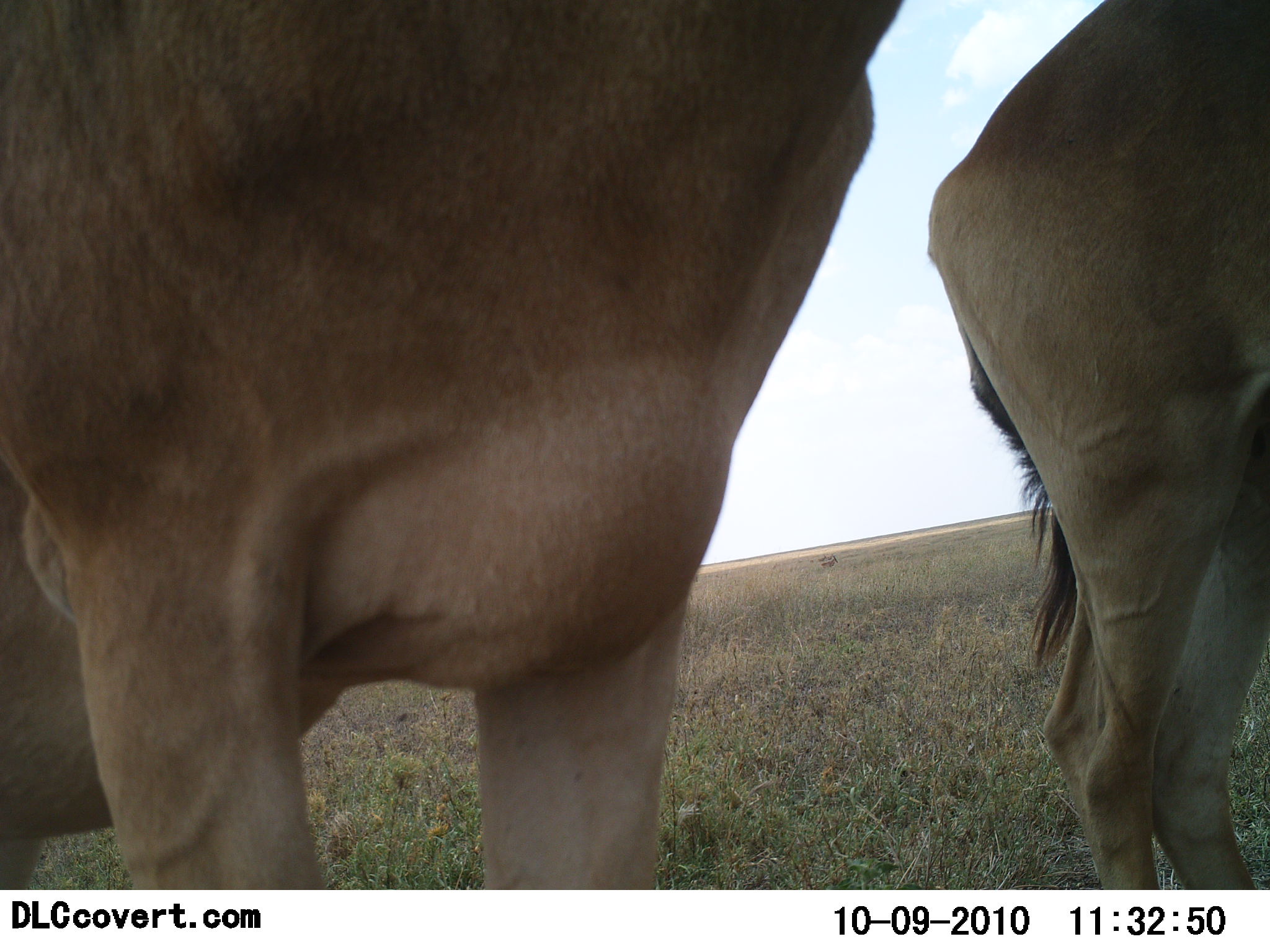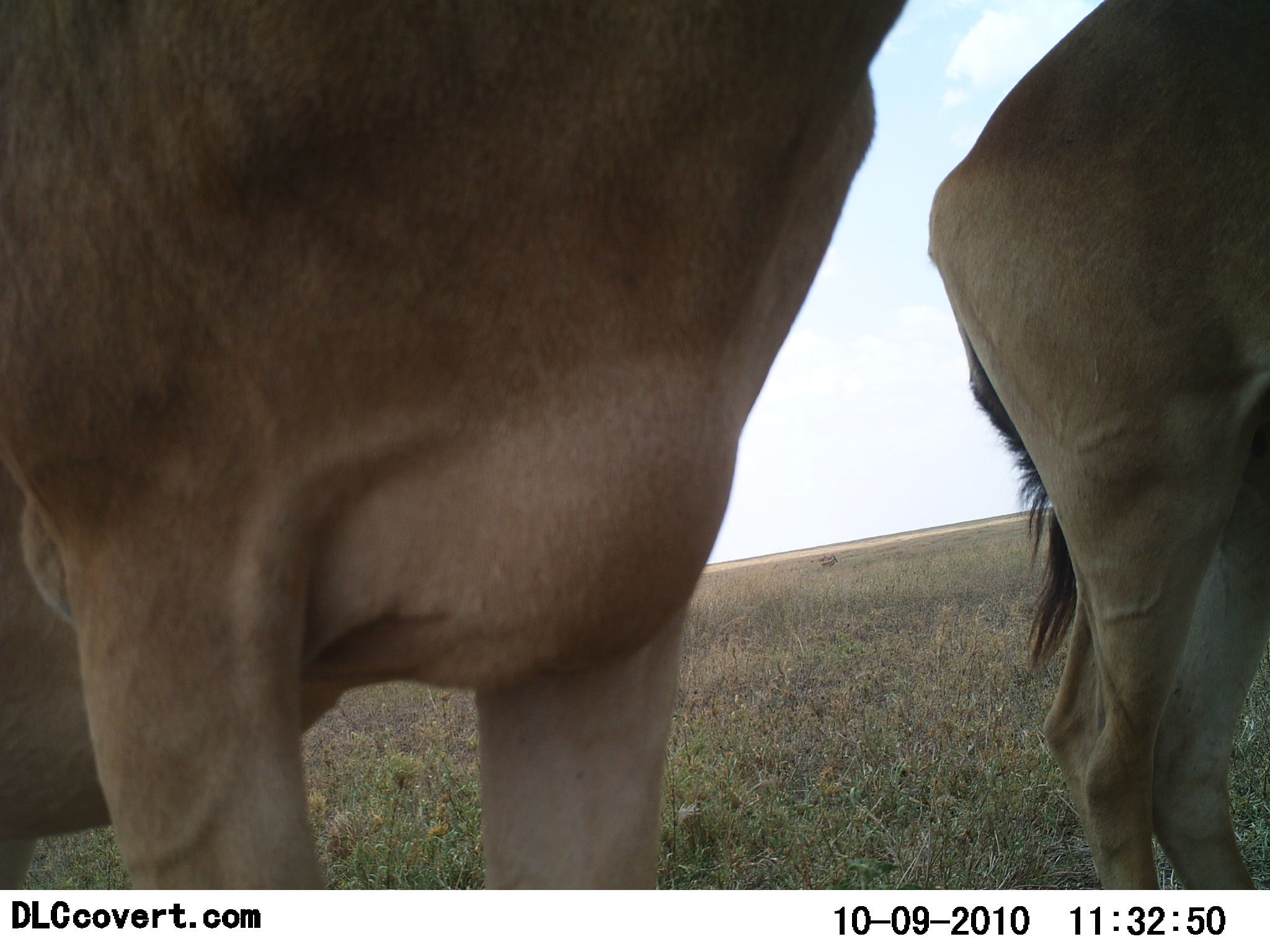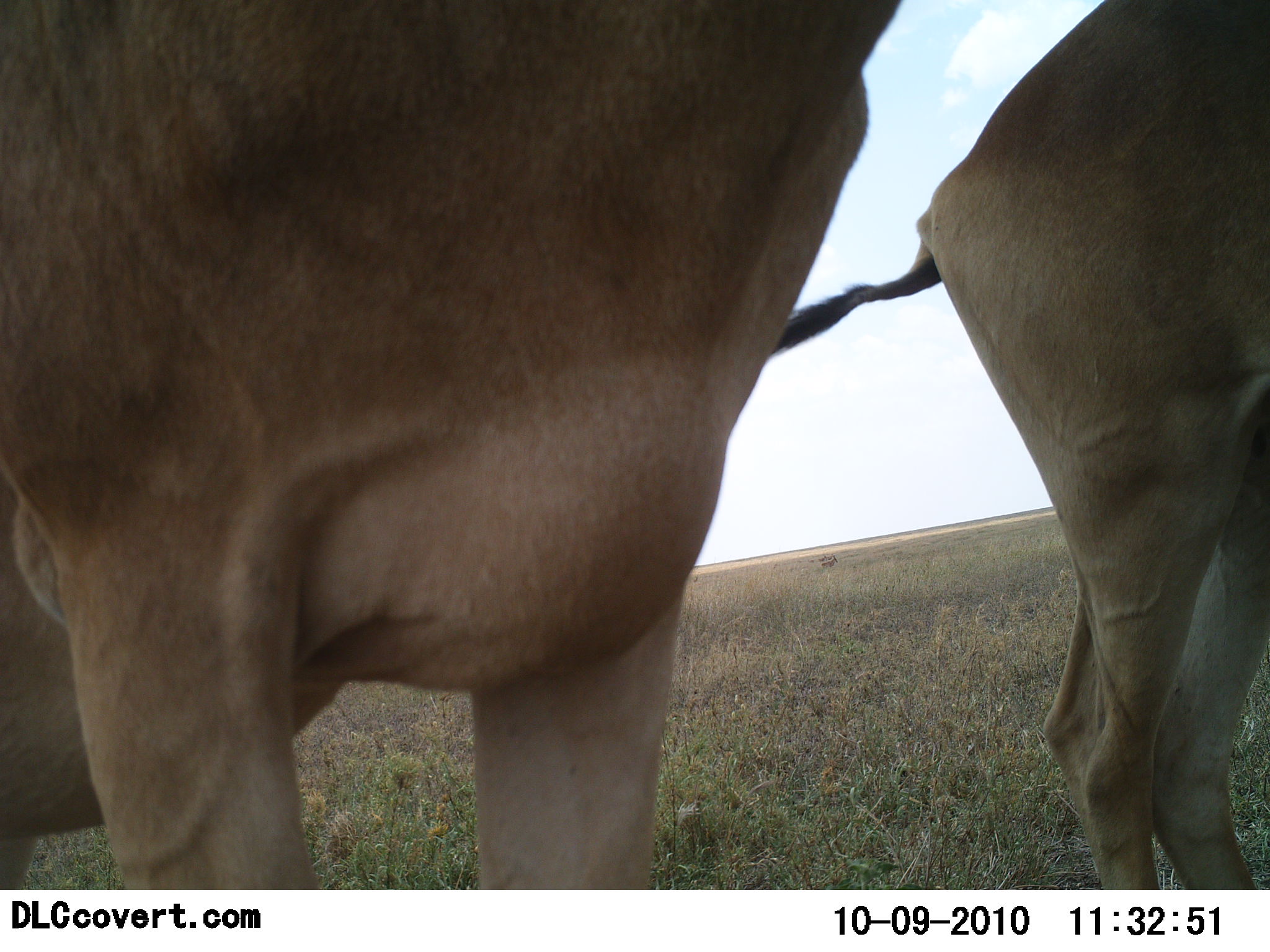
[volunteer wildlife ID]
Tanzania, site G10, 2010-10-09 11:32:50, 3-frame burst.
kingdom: Animalia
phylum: Chordata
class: Mammalia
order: Artiodactyla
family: Bovidae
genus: Alcelaphus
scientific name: Alcelaphus buselaphus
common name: hartebeest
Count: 2.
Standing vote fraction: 100%.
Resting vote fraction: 0%.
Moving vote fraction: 0%.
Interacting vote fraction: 0%.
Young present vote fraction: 0%.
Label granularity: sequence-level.